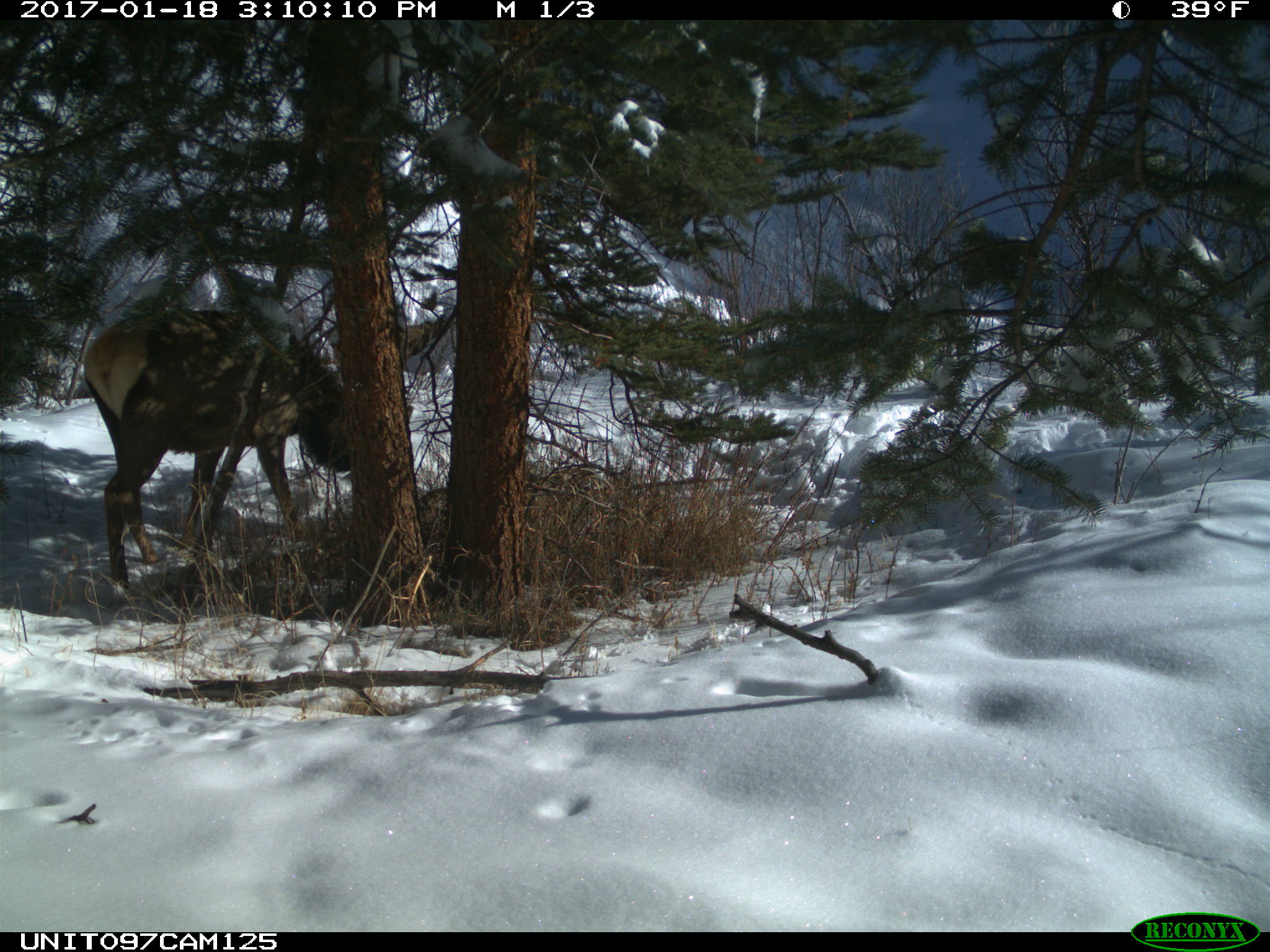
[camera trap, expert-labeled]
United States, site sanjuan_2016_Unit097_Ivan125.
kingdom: Animalia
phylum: Chordata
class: Mammalia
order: Artiodactyla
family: Cervidae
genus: Cervus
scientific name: Cervus elaphus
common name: red deer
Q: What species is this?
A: Cervus elaphus (red deer).